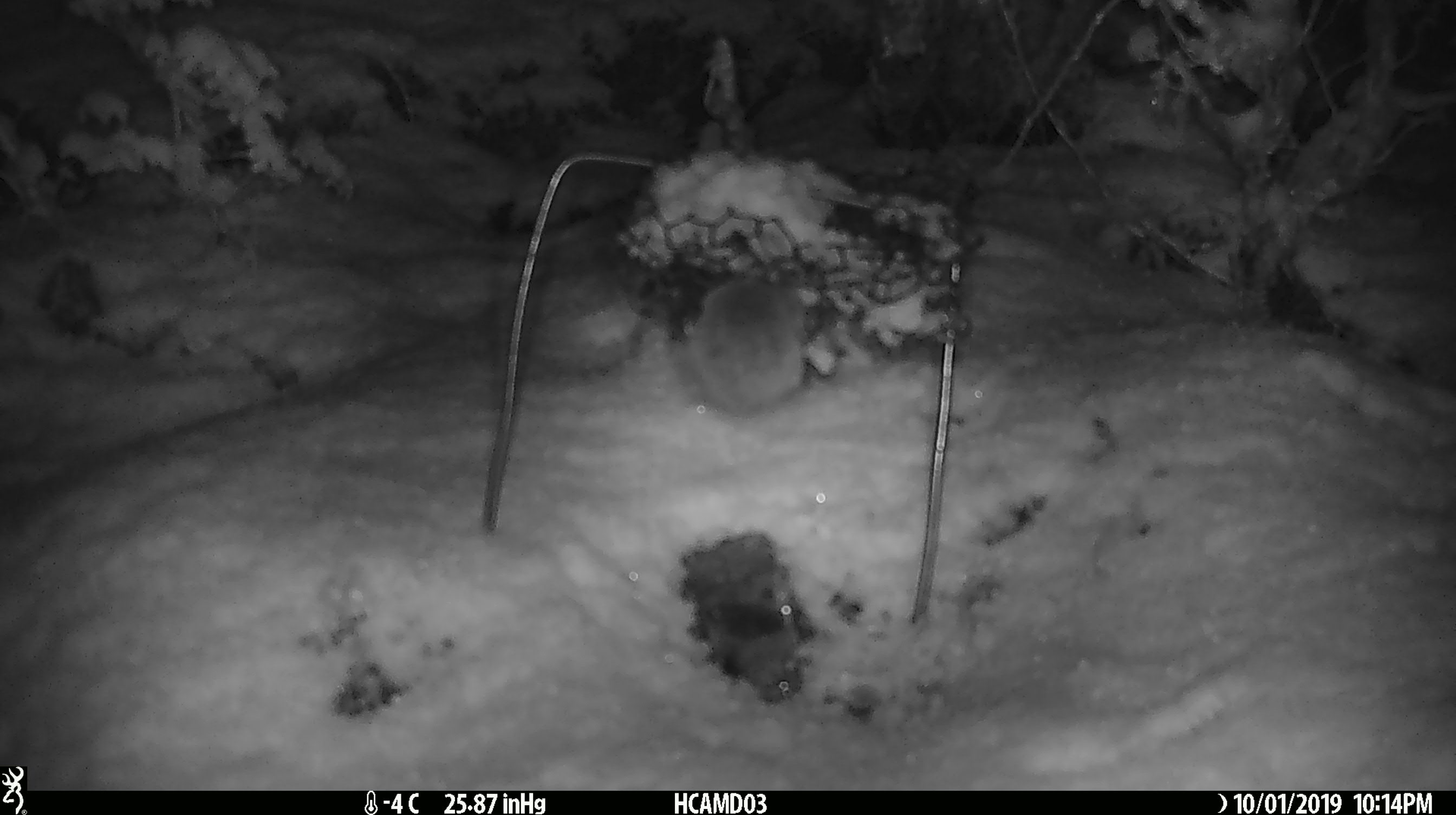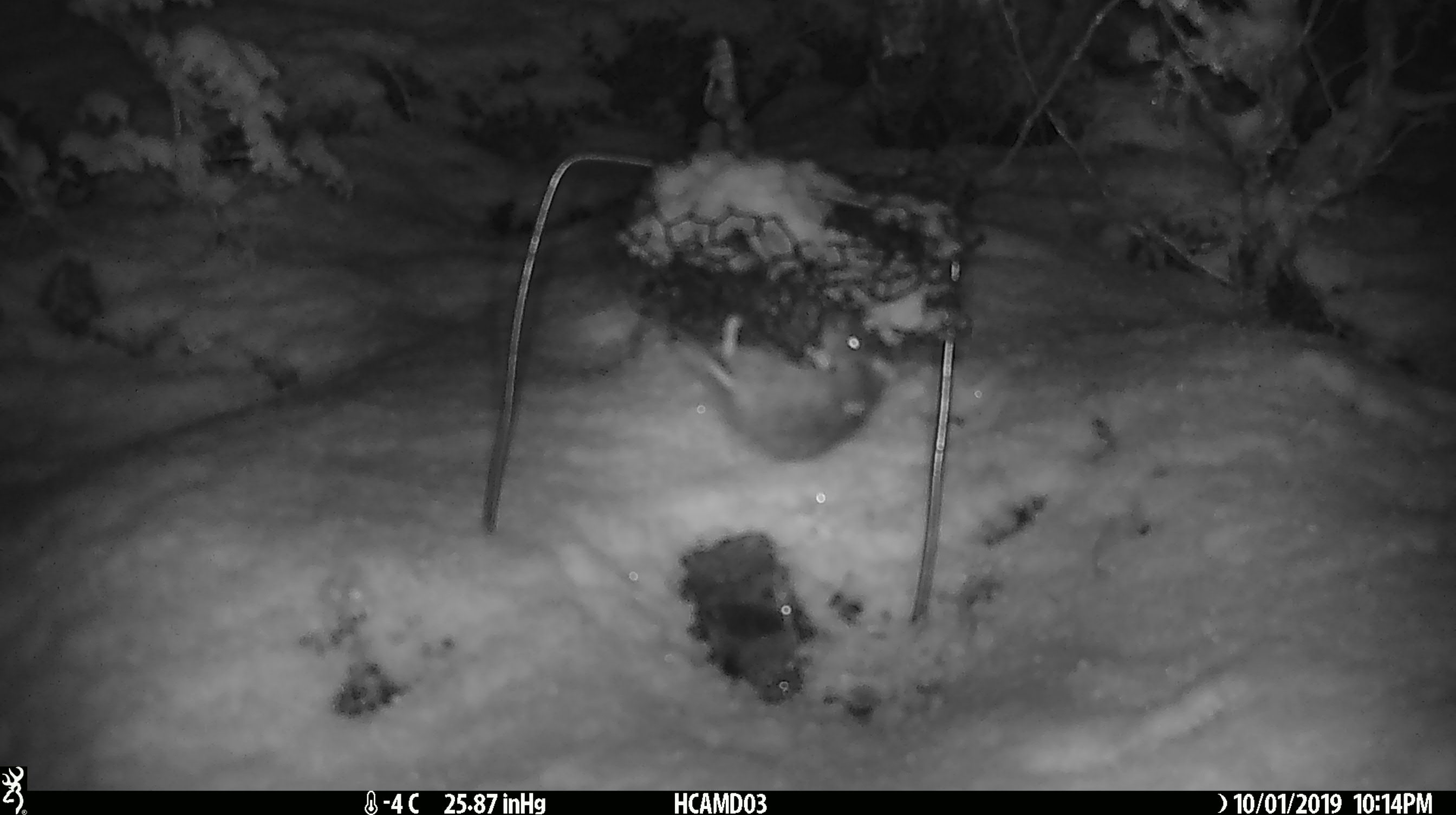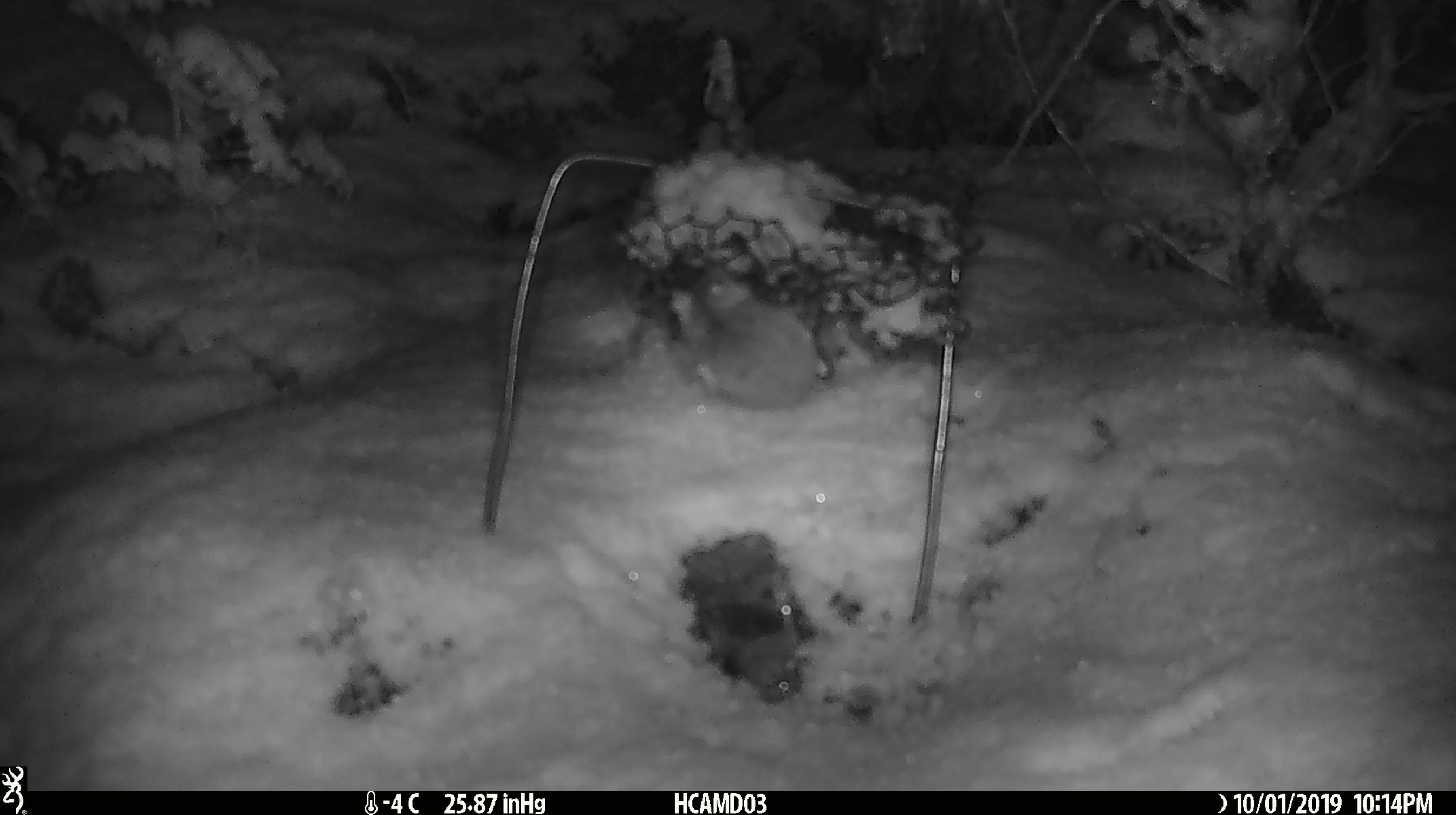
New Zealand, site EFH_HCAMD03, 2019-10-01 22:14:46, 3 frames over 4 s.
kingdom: Animalia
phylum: Chordata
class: Mammalia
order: Rodentia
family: Muridae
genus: Mus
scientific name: Mus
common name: mouse